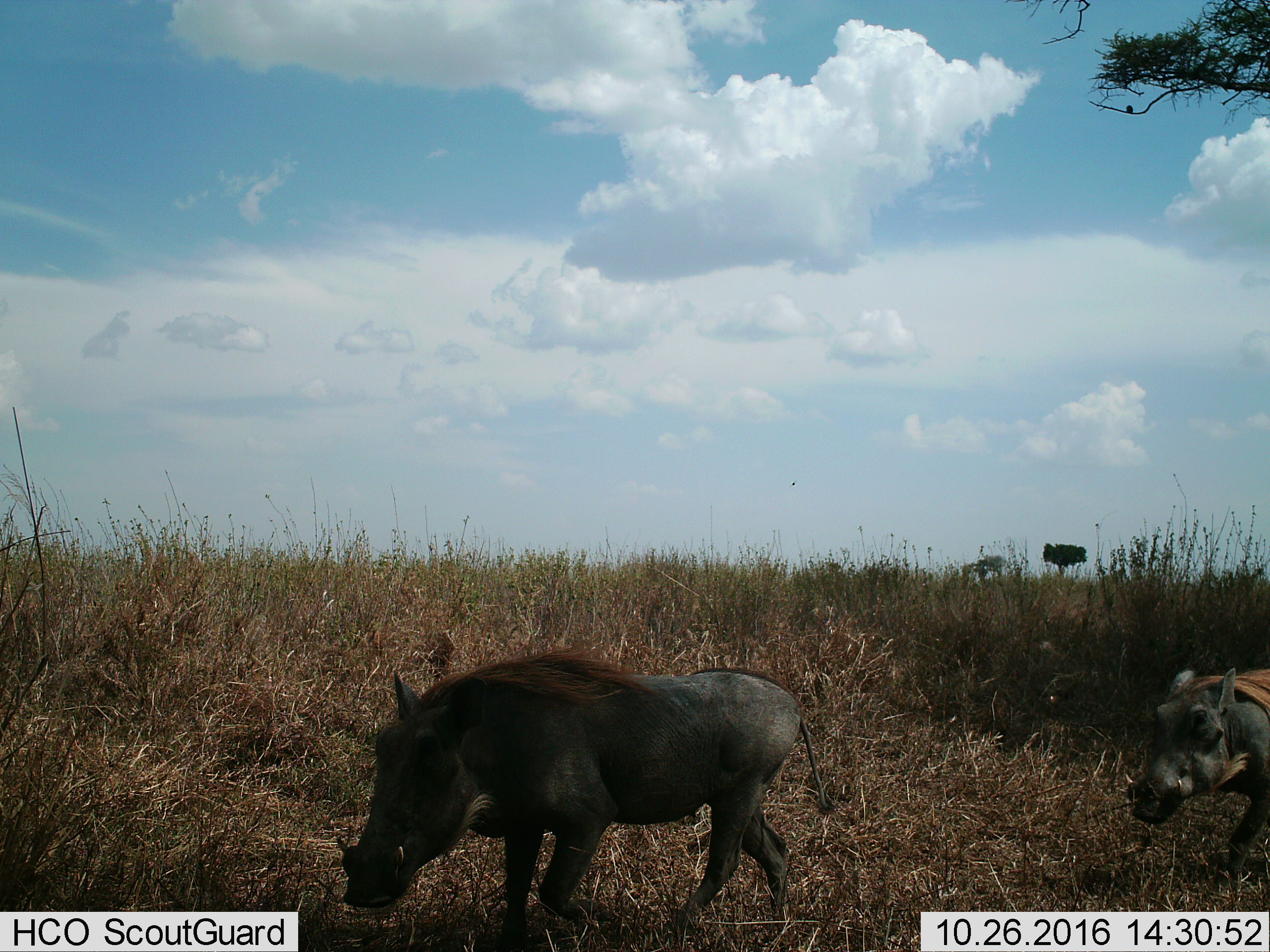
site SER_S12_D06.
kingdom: Animalia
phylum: Chordata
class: Mammalia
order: Artiodactyla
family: Suidae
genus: Phacochoerus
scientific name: Phacochoerus africanus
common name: warthog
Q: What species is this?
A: Warthog (Phacochoerus africanus).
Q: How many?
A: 2.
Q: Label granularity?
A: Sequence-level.